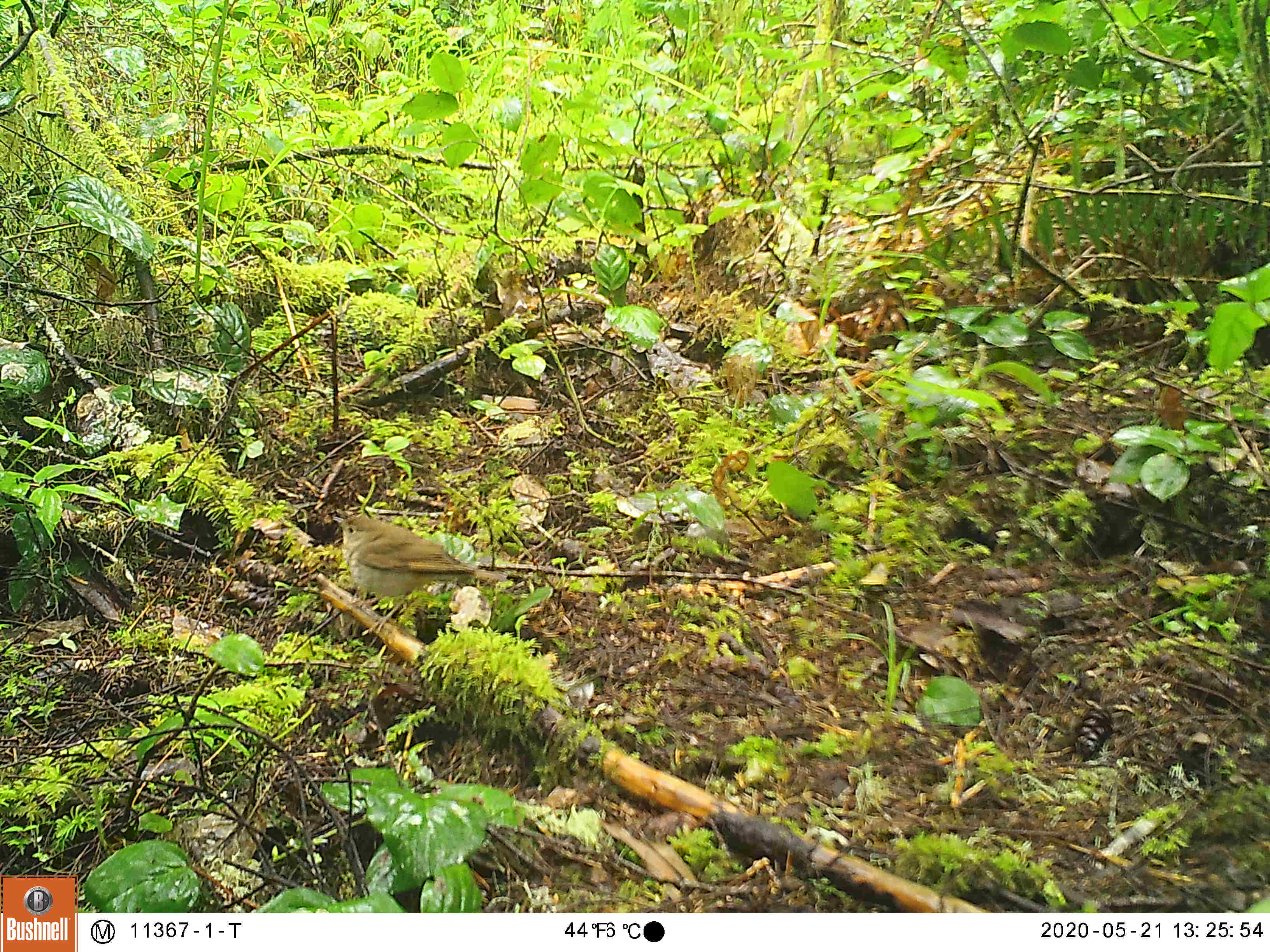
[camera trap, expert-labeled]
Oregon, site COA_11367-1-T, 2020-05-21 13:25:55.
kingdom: Animalia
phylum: Chordata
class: Aves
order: Passeriformes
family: Turdidae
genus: Catharus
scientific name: Catharus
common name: brown thrushes and nightingale-thrushes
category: catharus species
Catharus species (brown thrushes and nightingale-thrushes) (Catharus).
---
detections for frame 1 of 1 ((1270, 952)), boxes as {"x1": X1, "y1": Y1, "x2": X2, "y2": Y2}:
catharus species: {"x1": 323, "y1": 501, "x2": 529, "y2": 653}